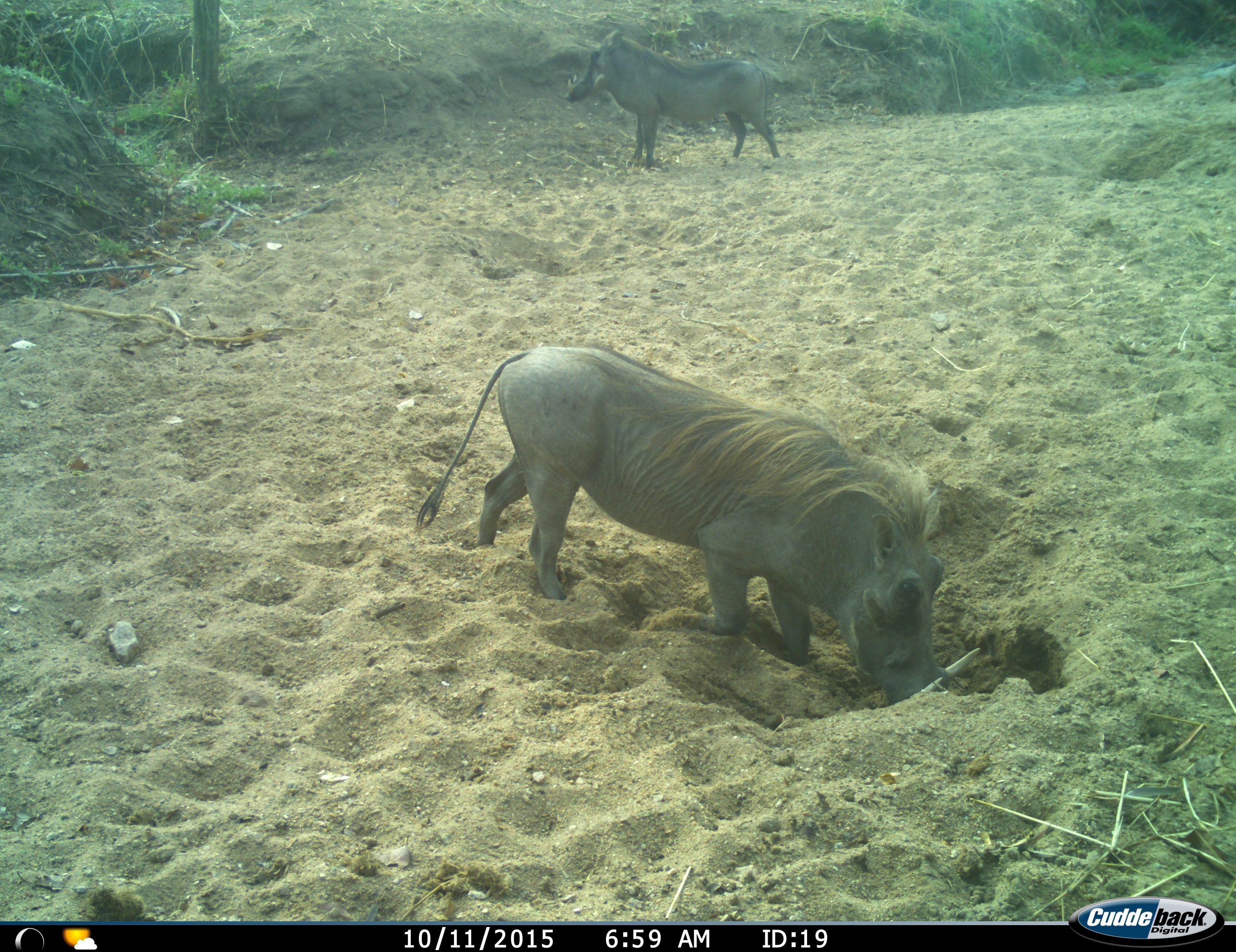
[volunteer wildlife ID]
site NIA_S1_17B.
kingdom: Animalia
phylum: Chordata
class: Mammalia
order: Artiodactyla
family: Suidae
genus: Phacochoerus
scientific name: Phacochoerus africanus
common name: warthog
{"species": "warthog (Phacochoerus africanus)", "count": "2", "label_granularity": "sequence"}